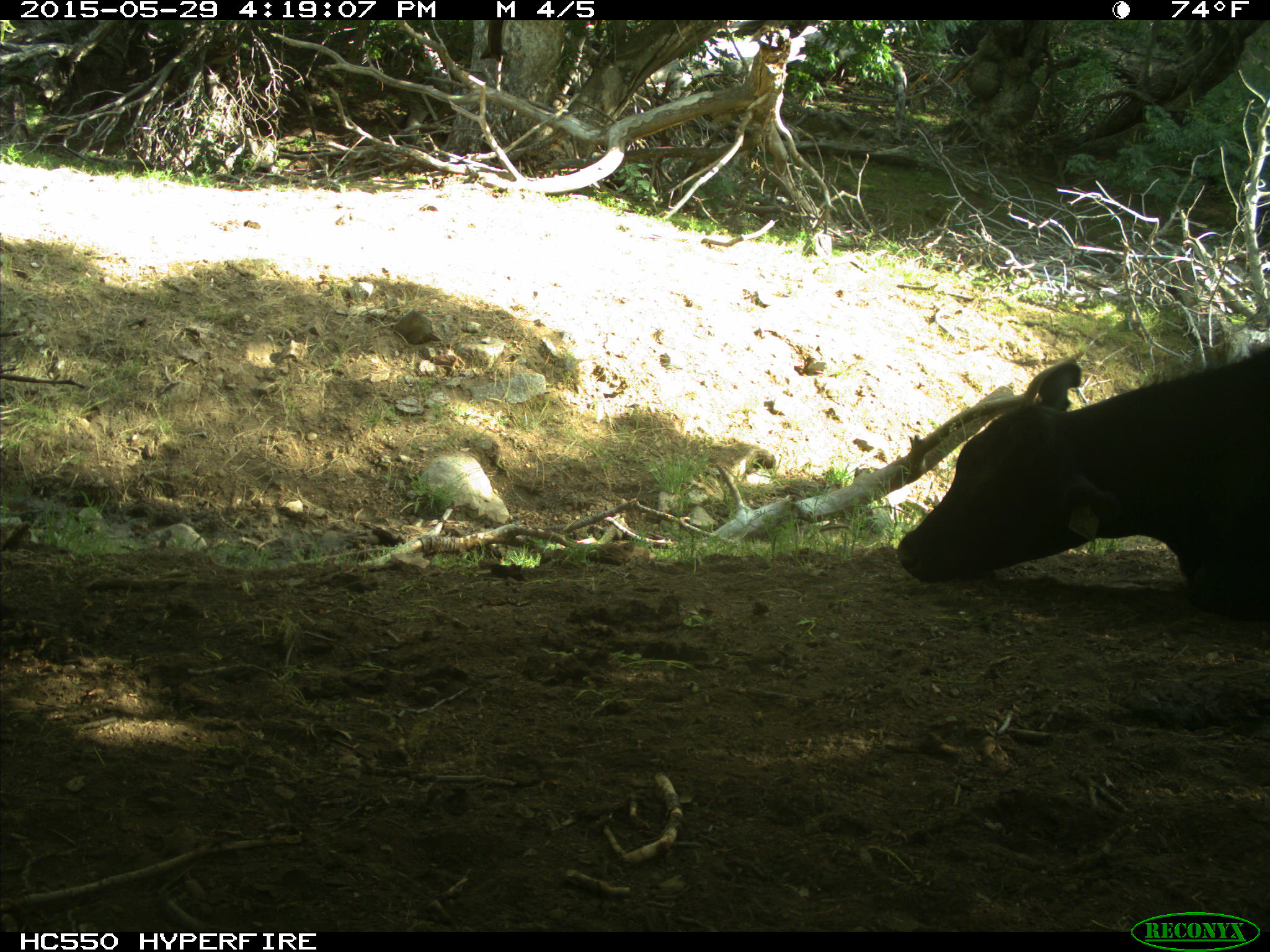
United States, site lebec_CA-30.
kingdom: Animalia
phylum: Chordata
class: Mammalia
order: Artiodactyla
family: Bovidae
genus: Bos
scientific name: Bos taurus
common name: domestic cow